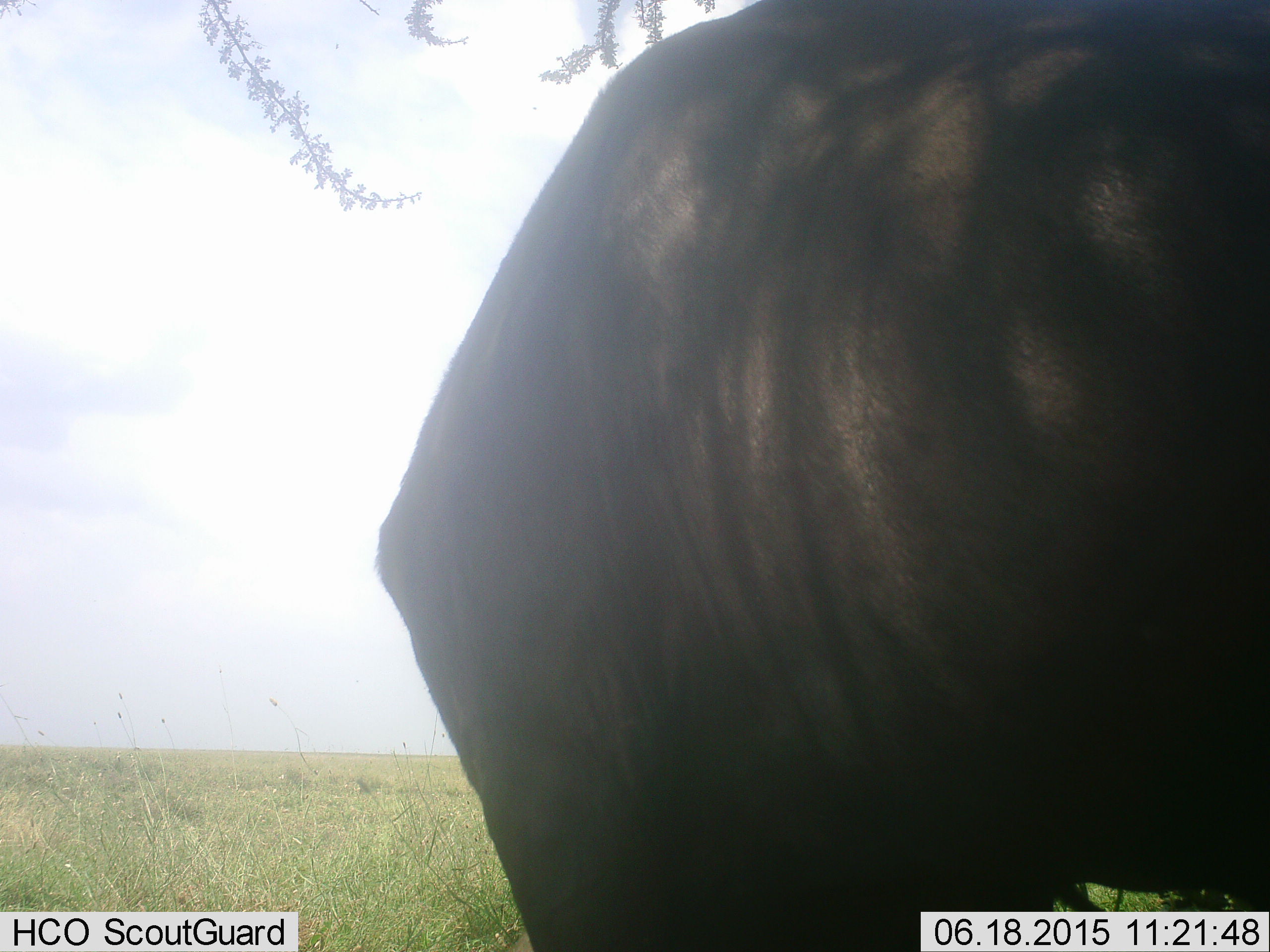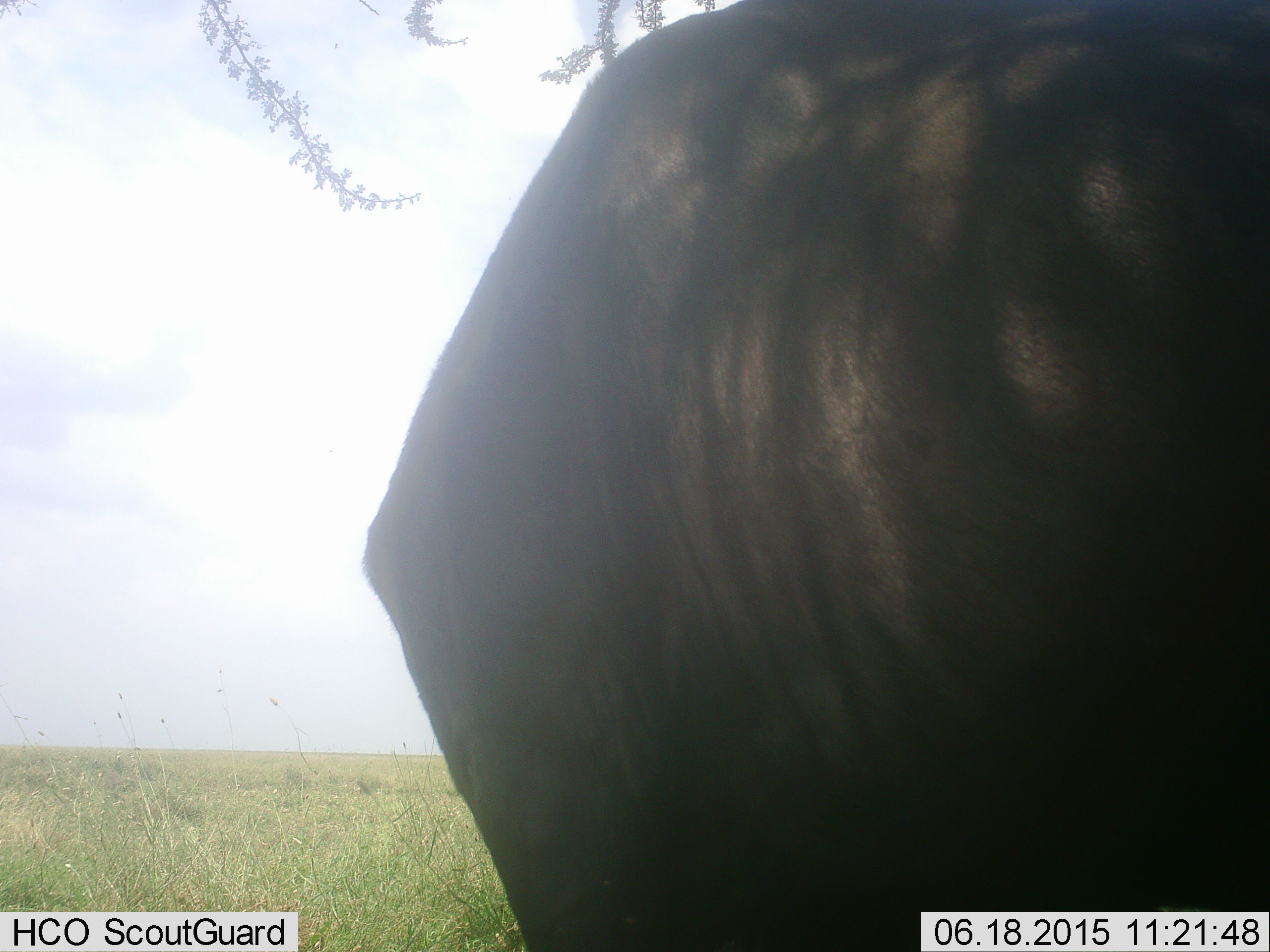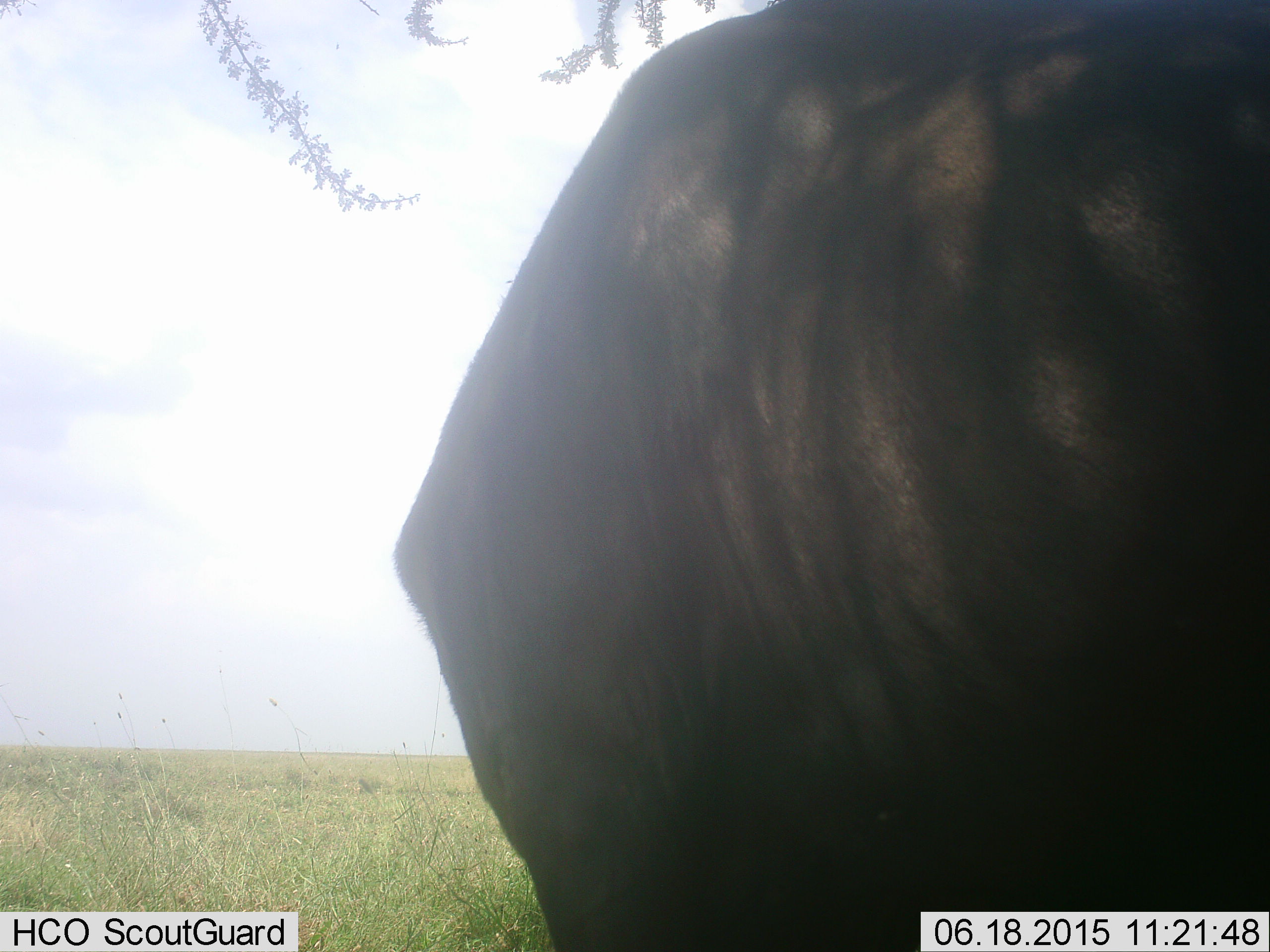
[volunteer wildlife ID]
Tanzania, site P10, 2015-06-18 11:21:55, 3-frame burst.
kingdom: Animalia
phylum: Chordata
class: Mammalia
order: Artiodactyla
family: Bovidae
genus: Connochaetes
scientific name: Connochaetes taurinus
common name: blue wildebeest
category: wildebeest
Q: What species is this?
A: Wildebeest (blue wildebeest) (Connochaetes taurinus).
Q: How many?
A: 1.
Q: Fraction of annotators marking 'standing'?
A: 100%.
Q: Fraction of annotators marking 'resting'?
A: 0%.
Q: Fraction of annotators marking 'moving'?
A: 0%.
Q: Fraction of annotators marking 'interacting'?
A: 0%.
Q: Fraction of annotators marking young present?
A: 0%.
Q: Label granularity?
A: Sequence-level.